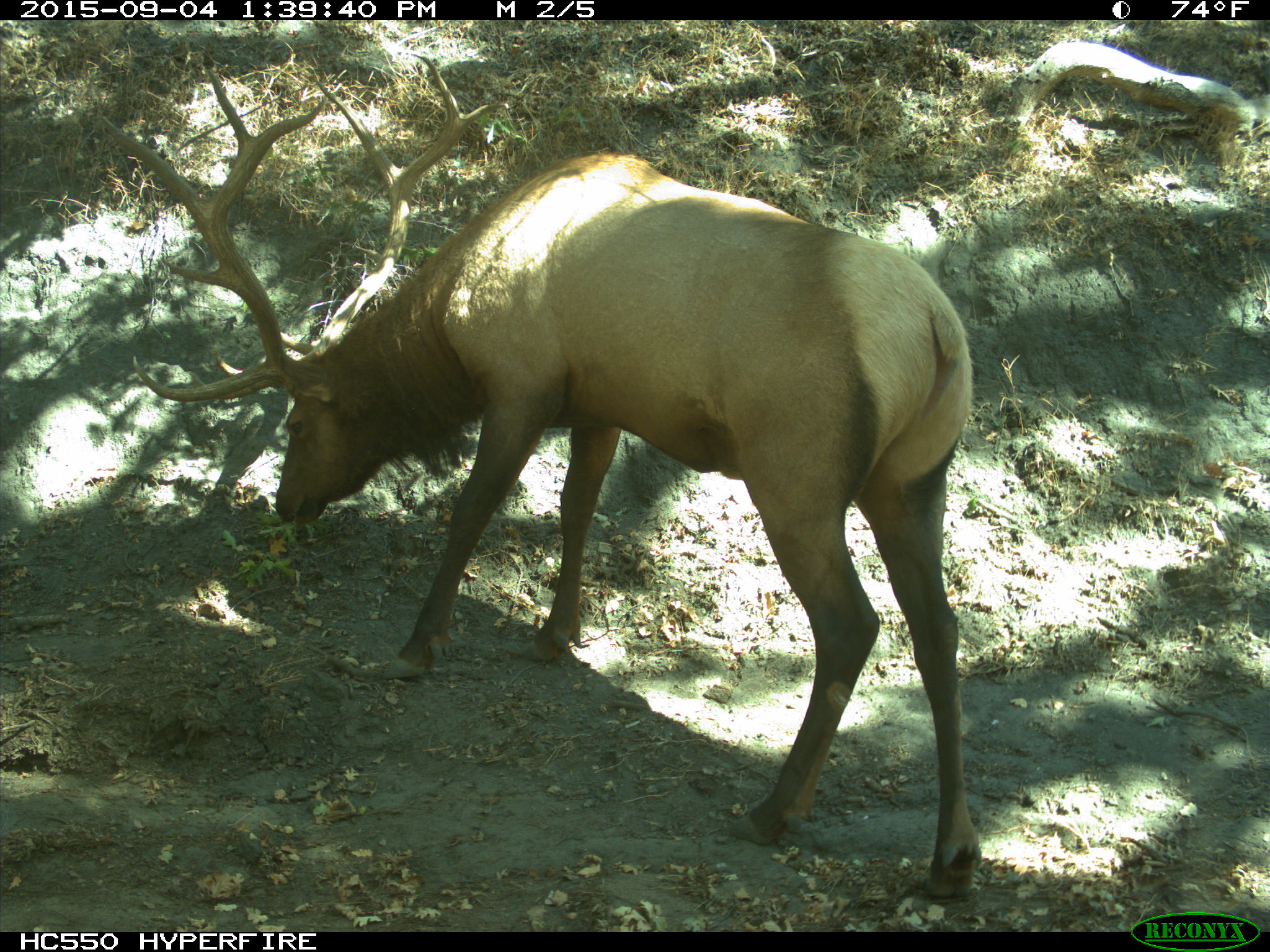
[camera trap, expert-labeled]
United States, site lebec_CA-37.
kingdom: Animalia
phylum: Chordata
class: Mammalia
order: Artiodactyla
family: Cervidae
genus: Cervus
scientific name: Cervus canadensis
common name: elk